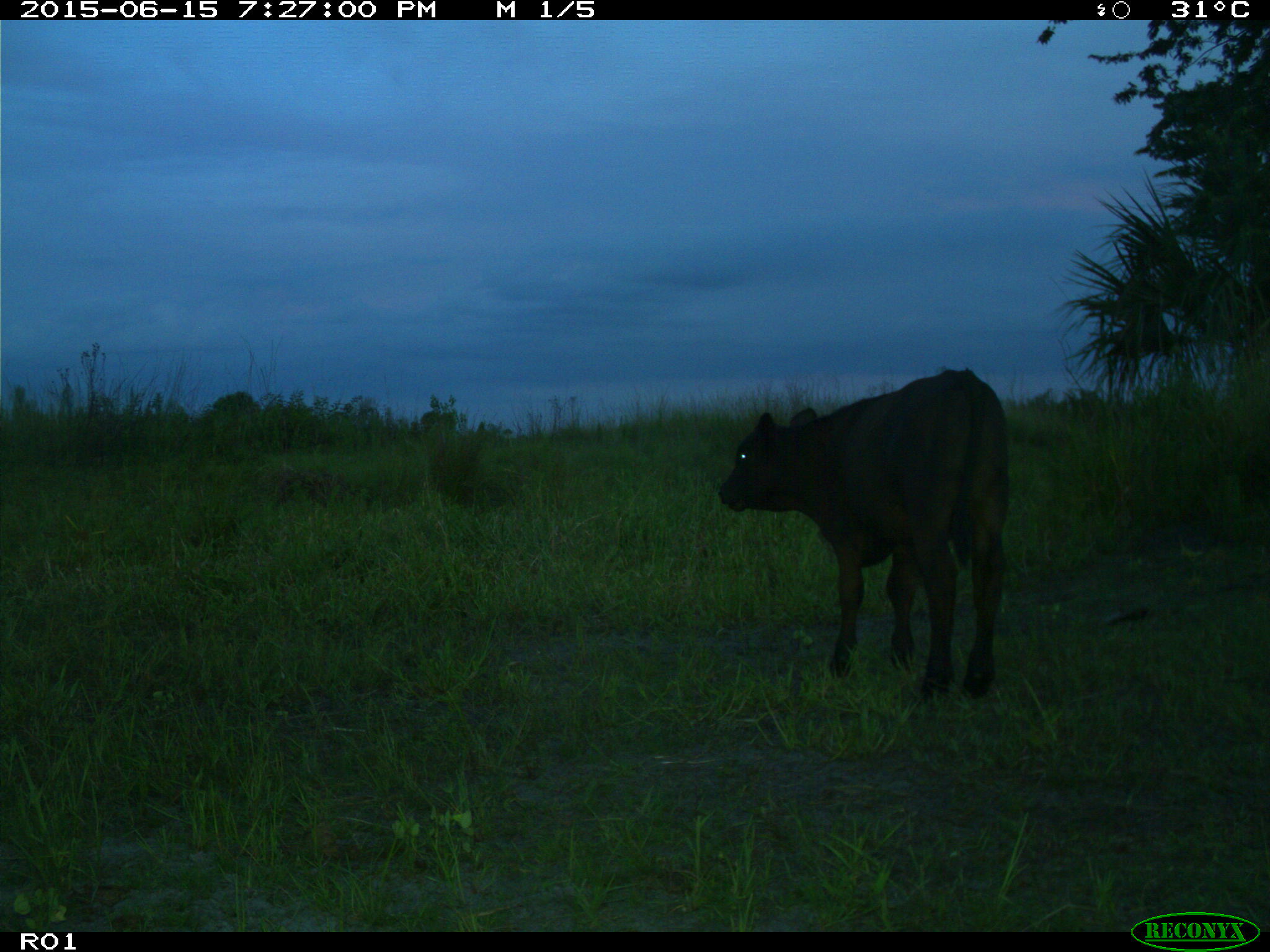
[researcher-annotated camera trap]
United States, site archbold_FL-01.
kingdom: Animalia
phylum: Chordata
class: Mammalia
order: Artiodactyla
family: Bovidae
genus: Bos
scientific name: Bos taurus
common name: domestic cow